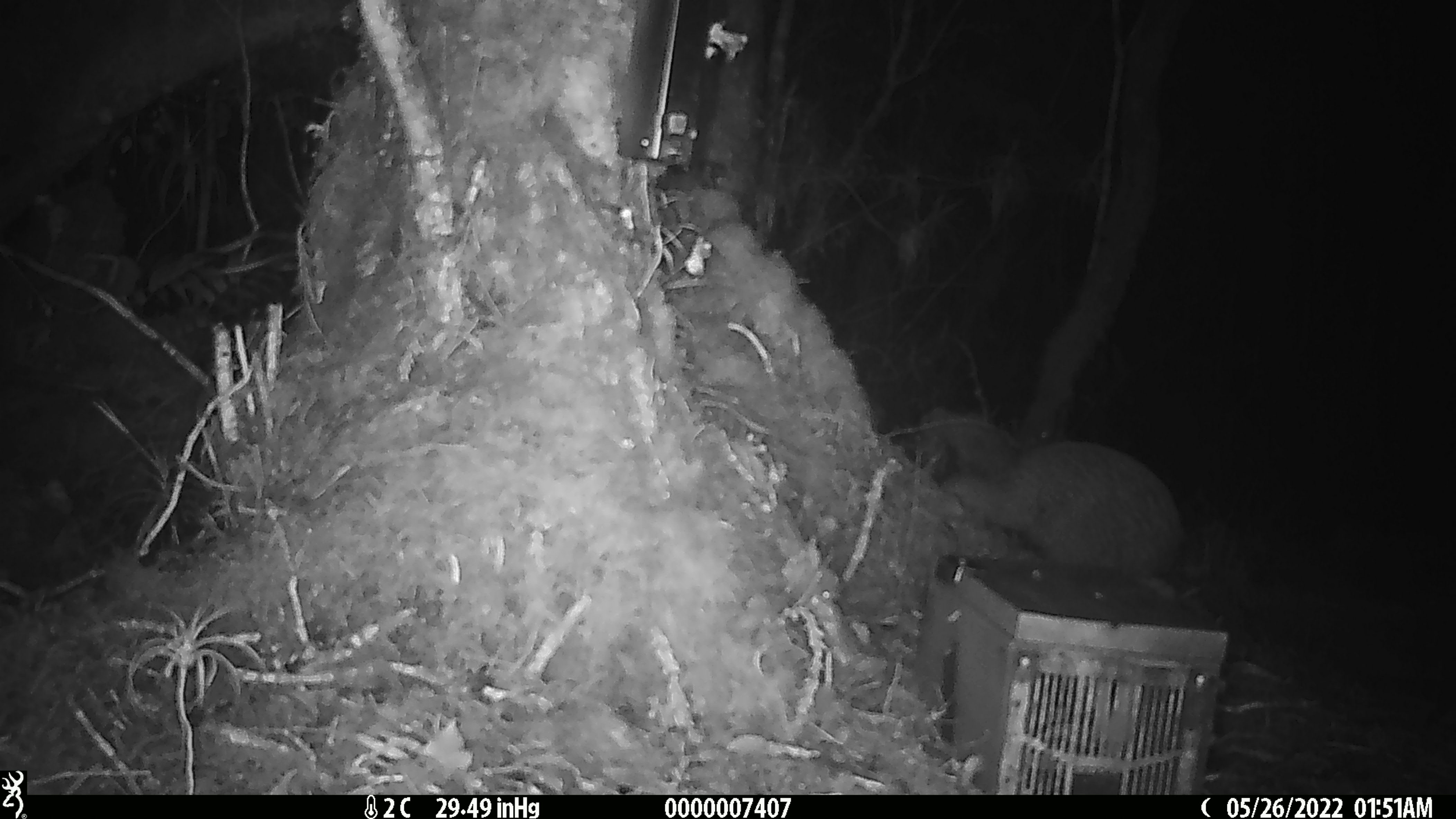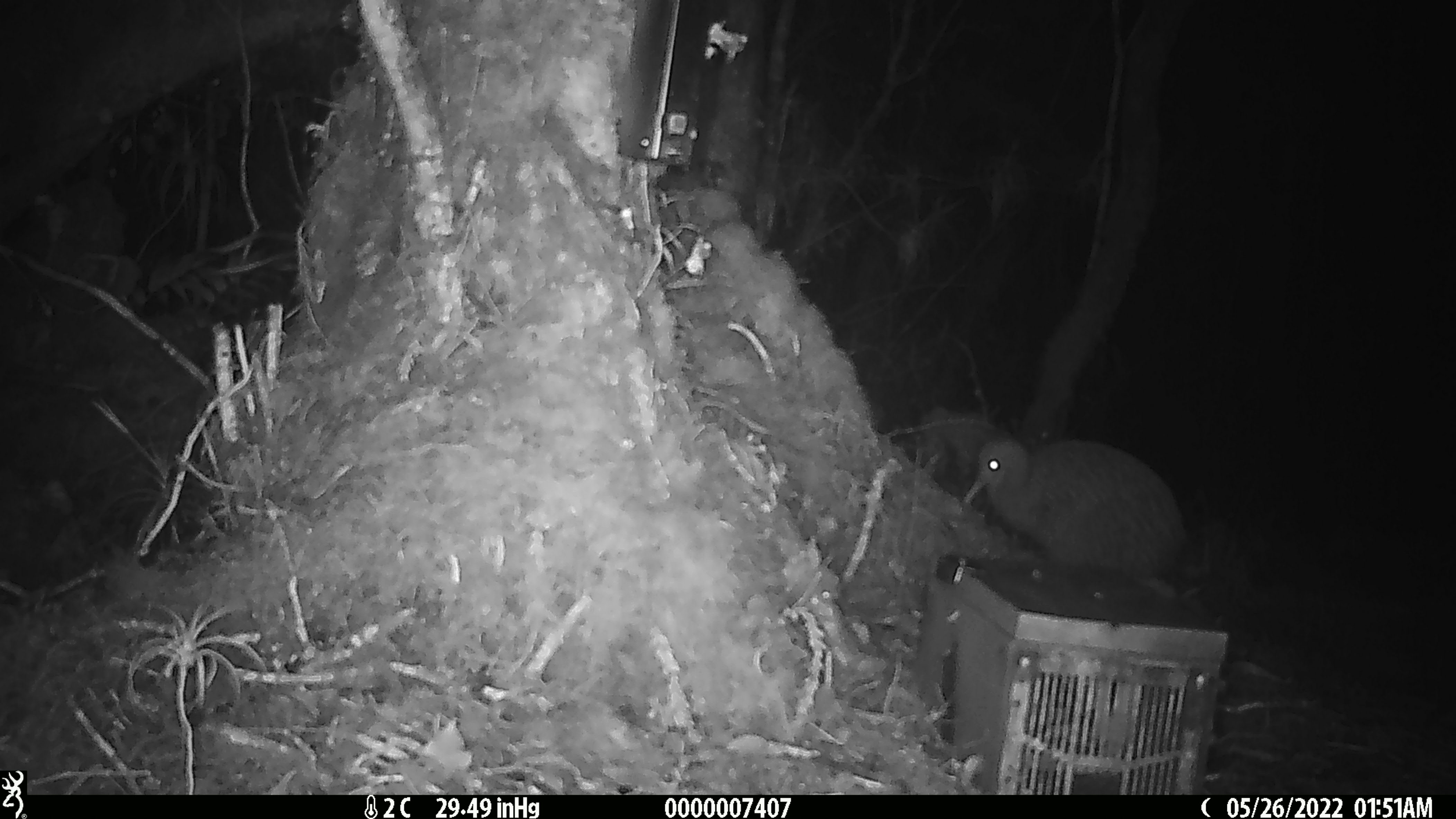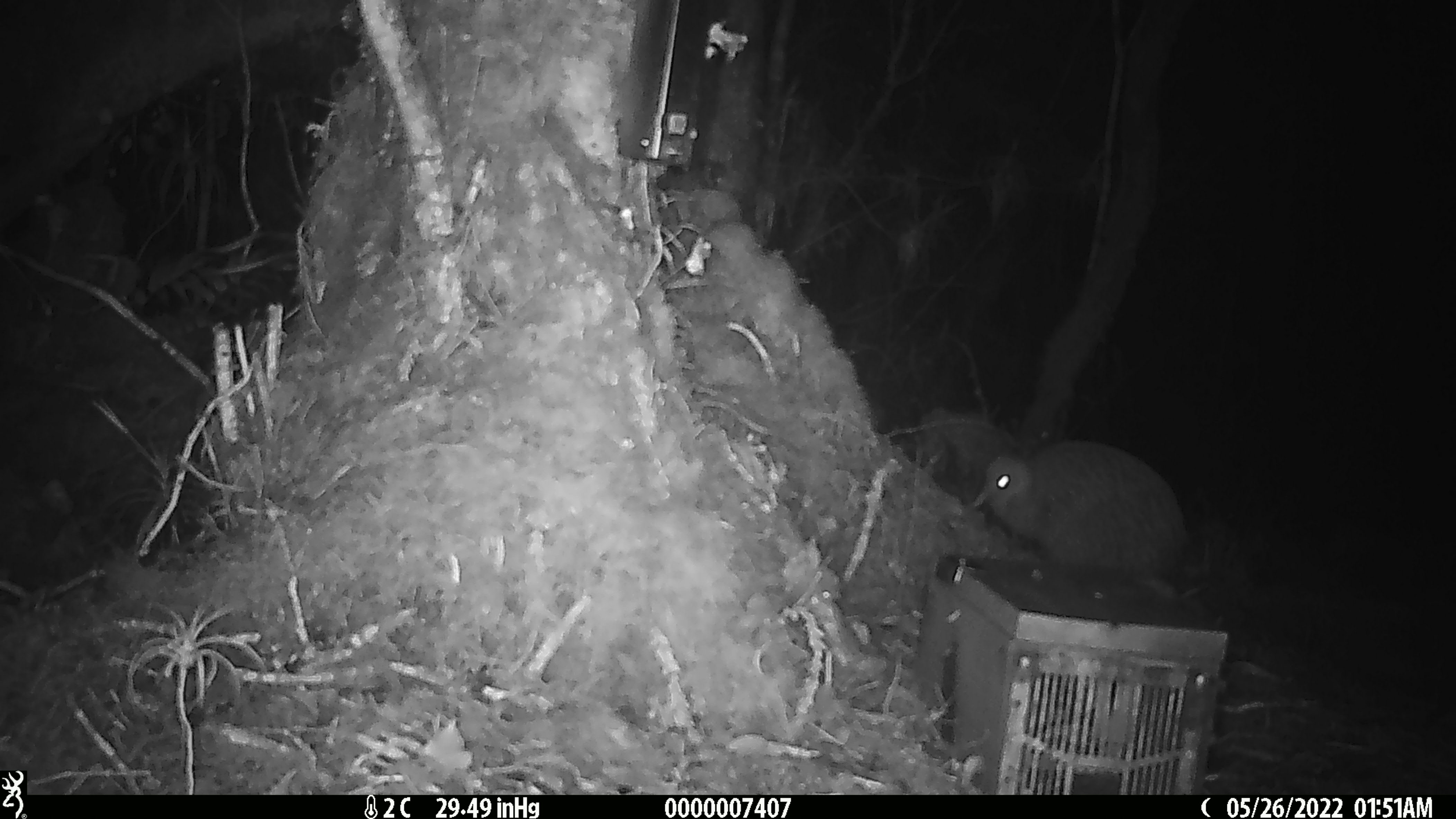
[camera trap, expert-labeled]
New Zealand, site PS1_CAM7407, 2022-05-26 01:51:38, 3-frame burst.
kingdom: Animalia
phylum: Chordata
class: Aves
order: Apterygiformes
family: Apterygidae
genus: Apteryx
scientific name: Apteryx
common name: kiwi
Kiwi (Apteryx).